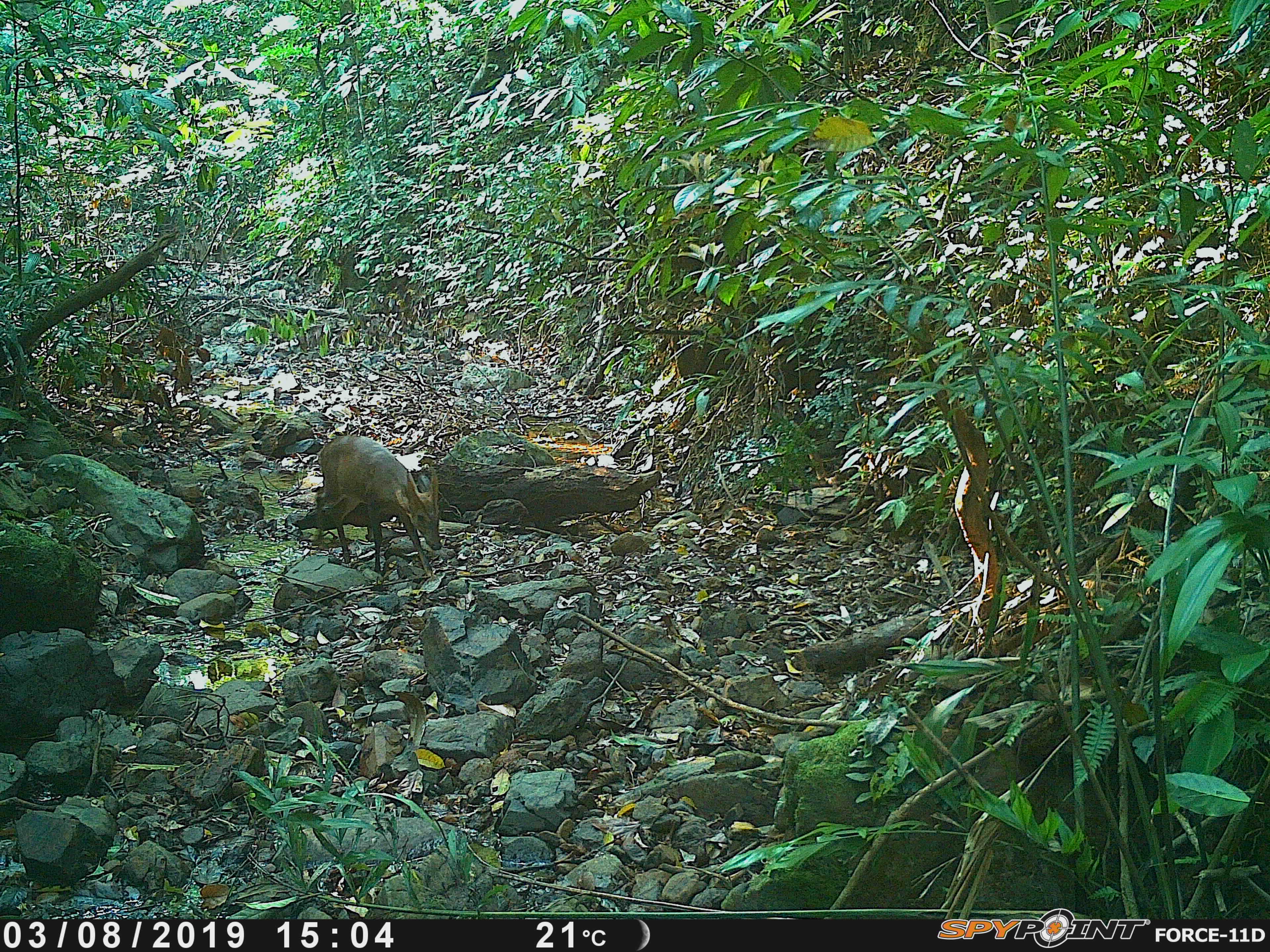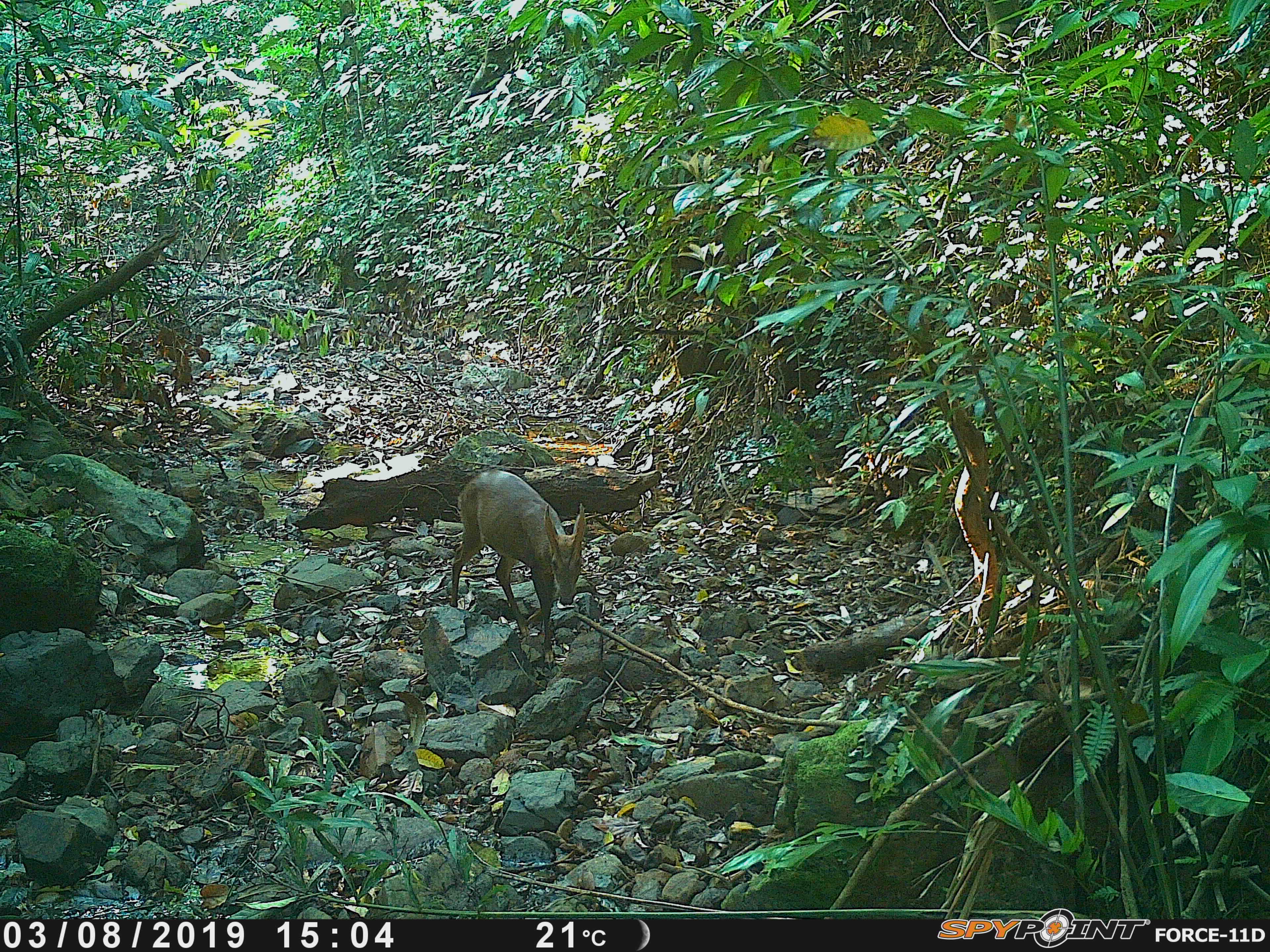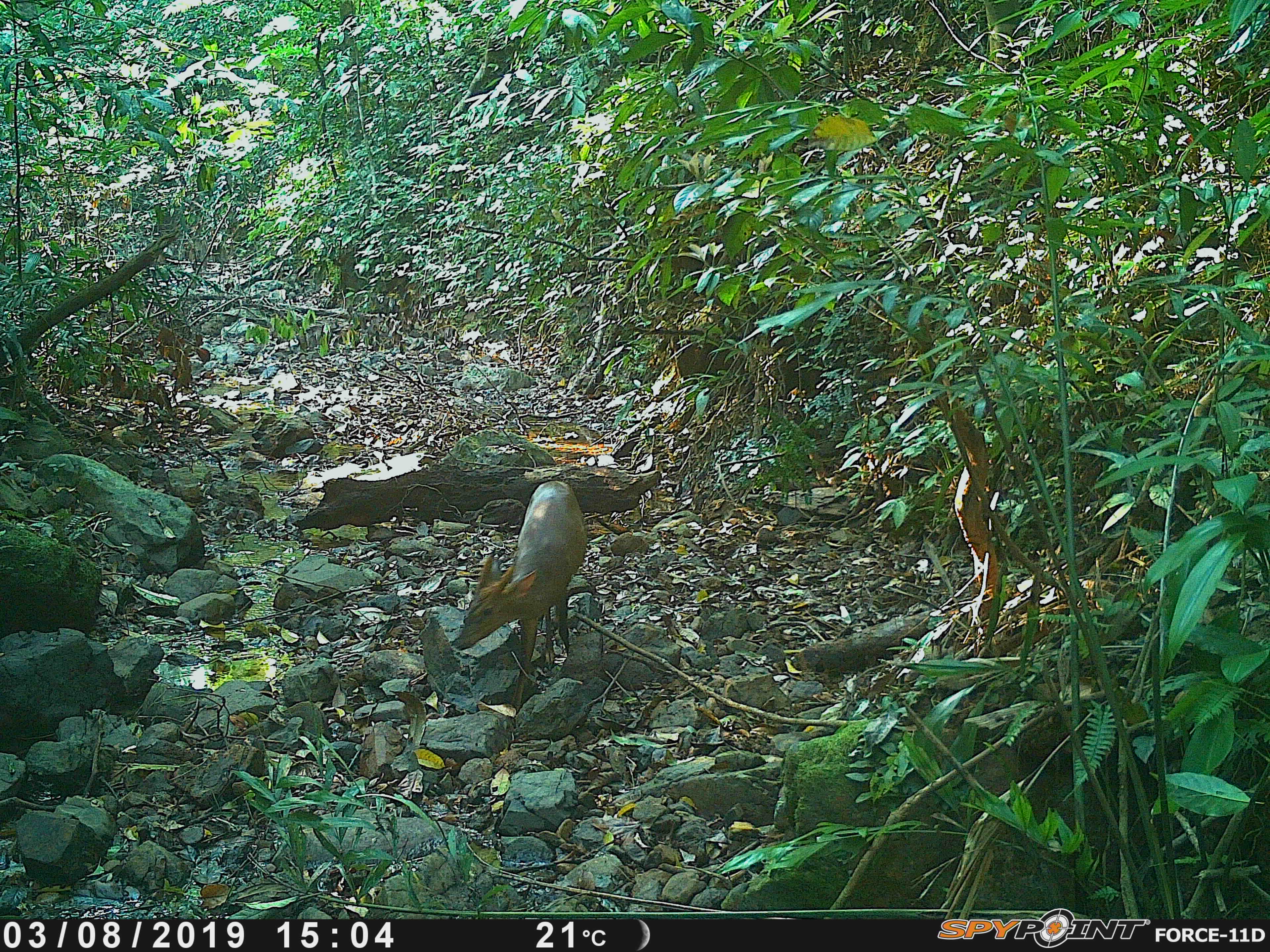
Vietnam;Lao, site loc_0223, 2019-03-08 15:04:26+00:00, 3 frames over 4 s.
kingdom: Animalia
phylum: Chordata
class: Mammalia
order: Artiodactyla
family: Cervidae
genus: Muntiacus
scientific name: Muntiacus vuquangensis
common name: large-antlered muntjac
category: large antlered muntjac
Large antlered muntjac (large-antlered muntjac) (Muntiacus vuquangensis). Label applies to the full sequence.